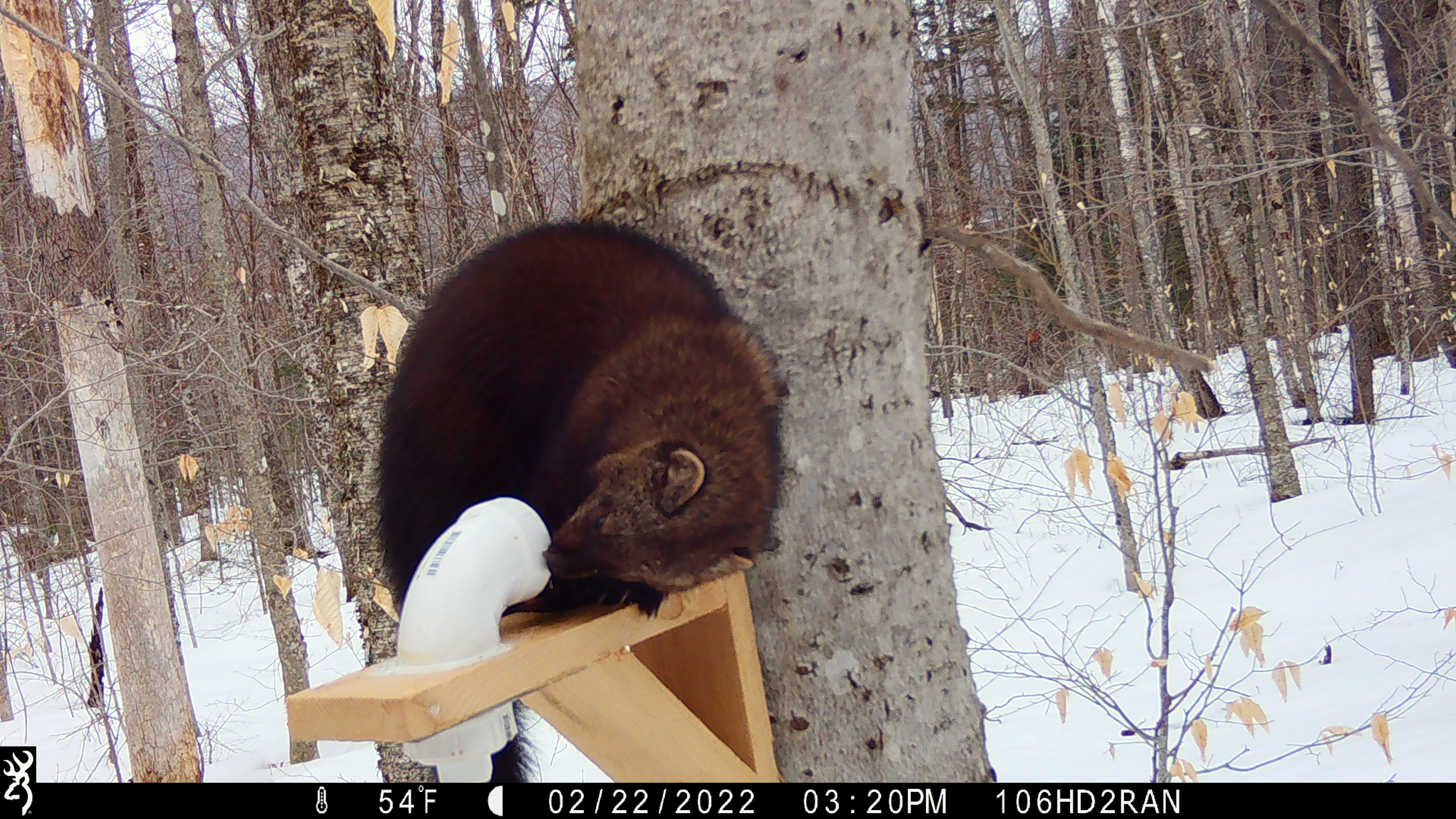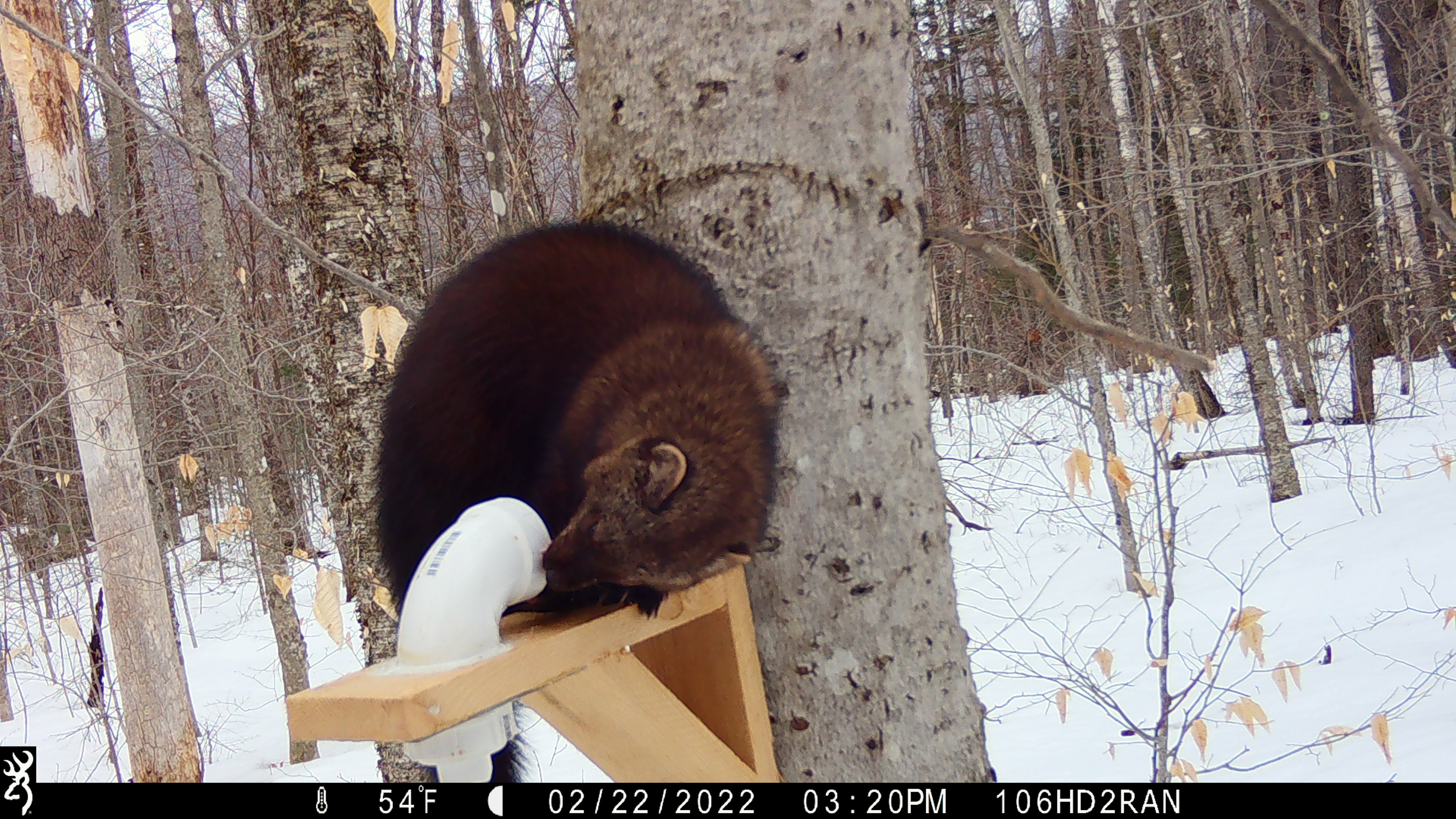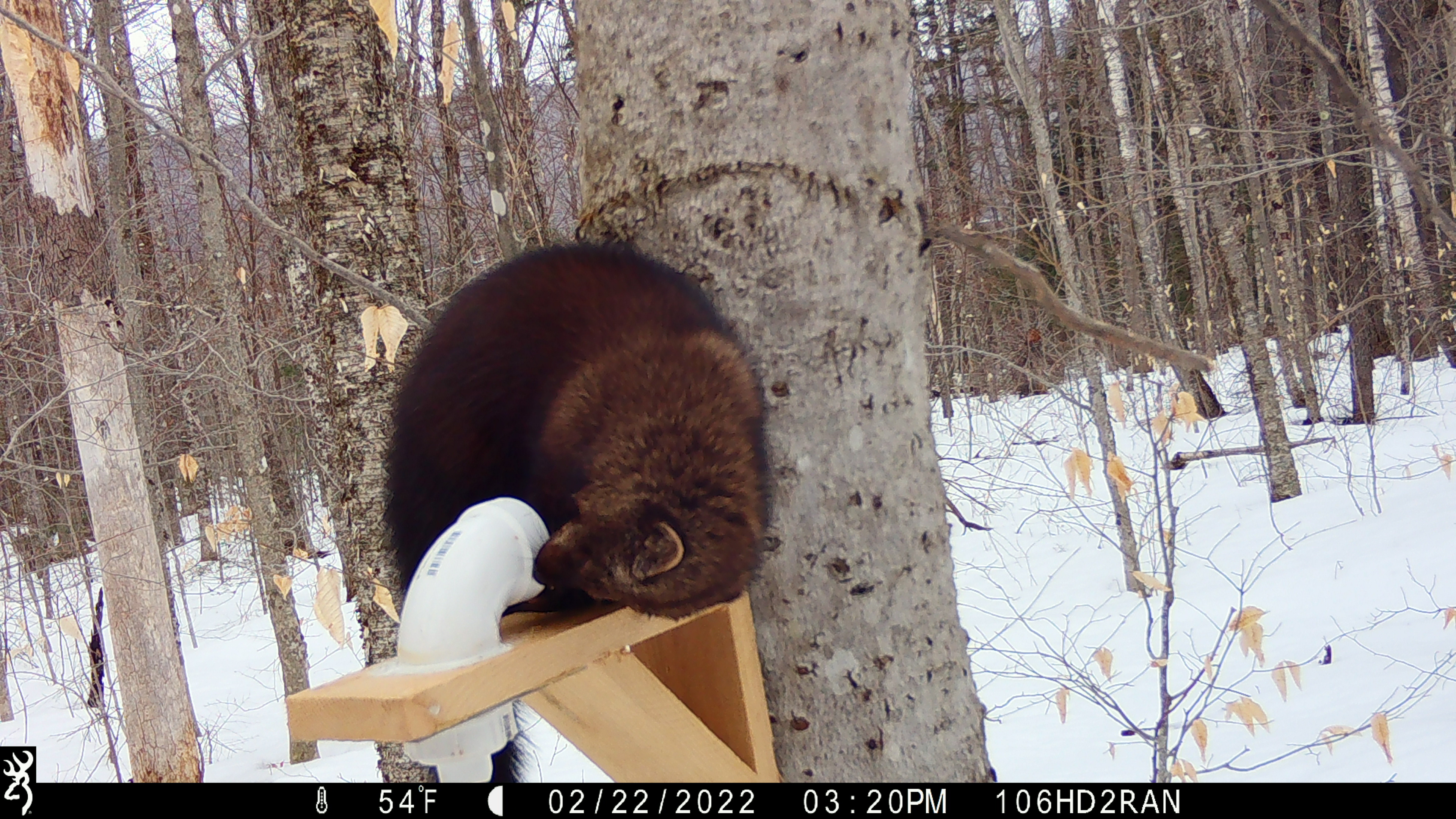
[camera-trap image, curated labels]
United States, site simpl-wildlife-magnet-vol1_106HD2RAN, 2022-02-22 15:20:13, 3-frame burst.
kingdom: Animalia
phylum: Chordata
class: Mammalia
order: Carnivora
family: Mustelidae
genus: Pekania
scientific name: Pekania pennanti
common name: fisher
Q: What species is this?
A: Fisher (Pekania pennanti).